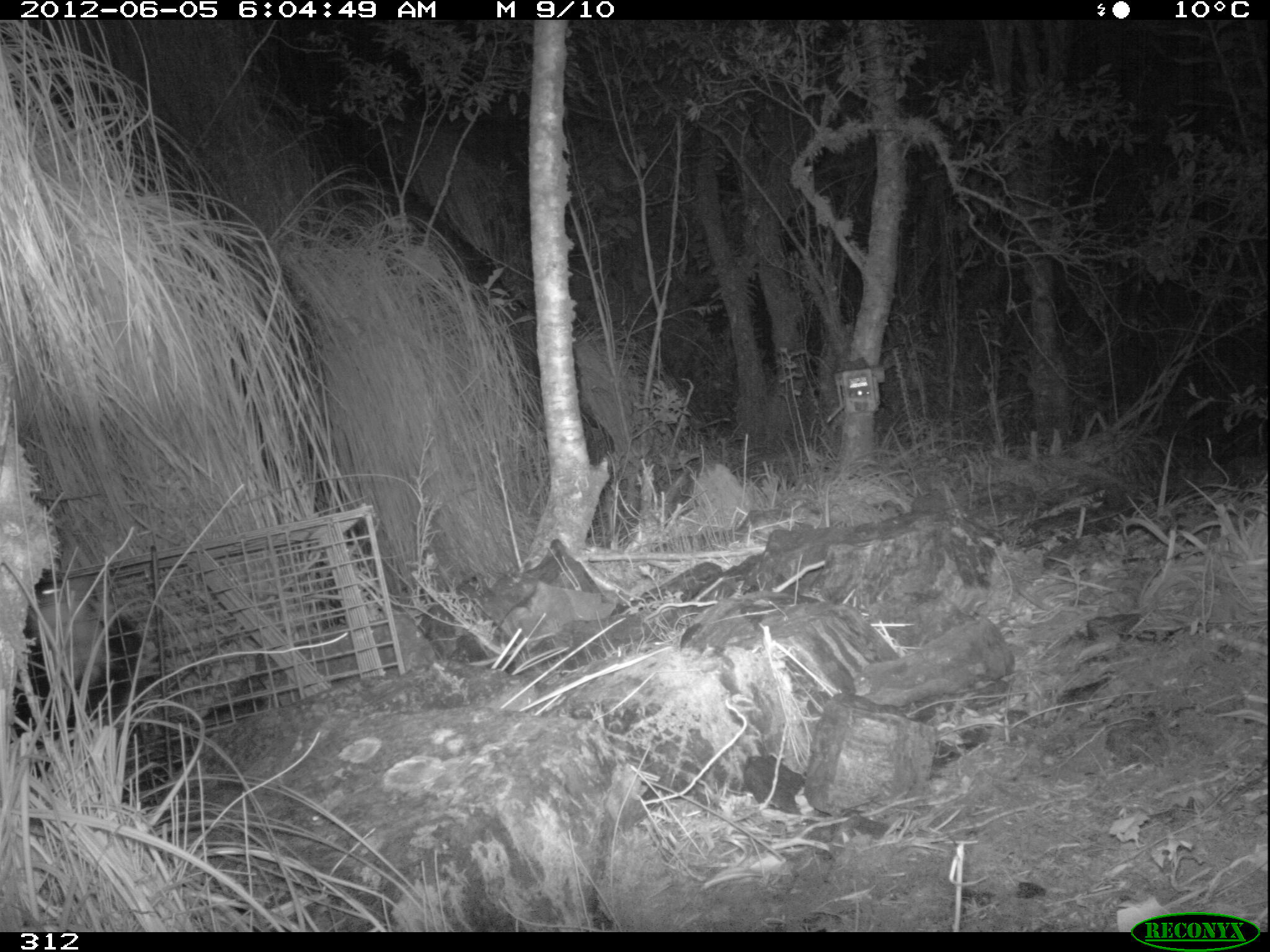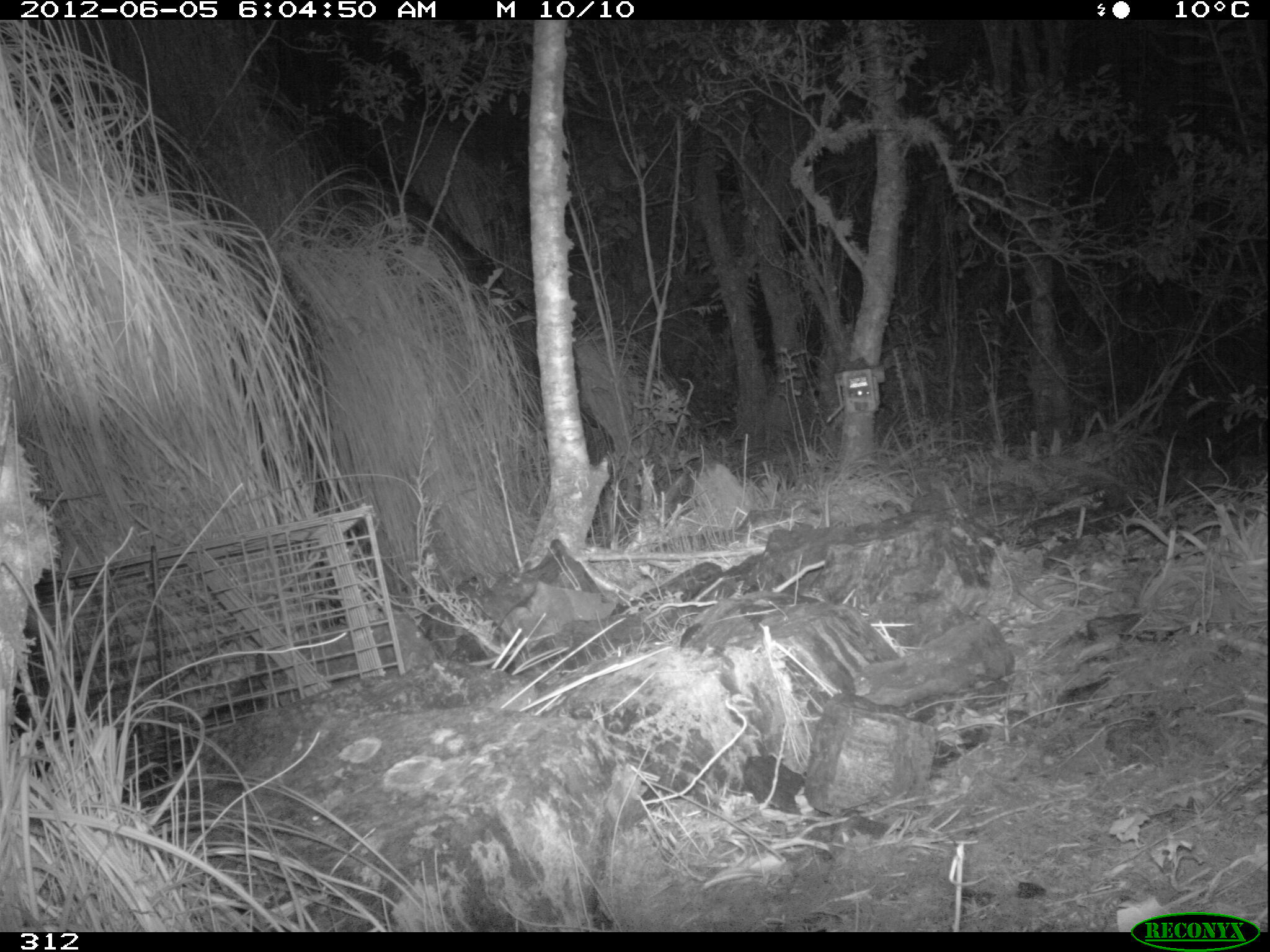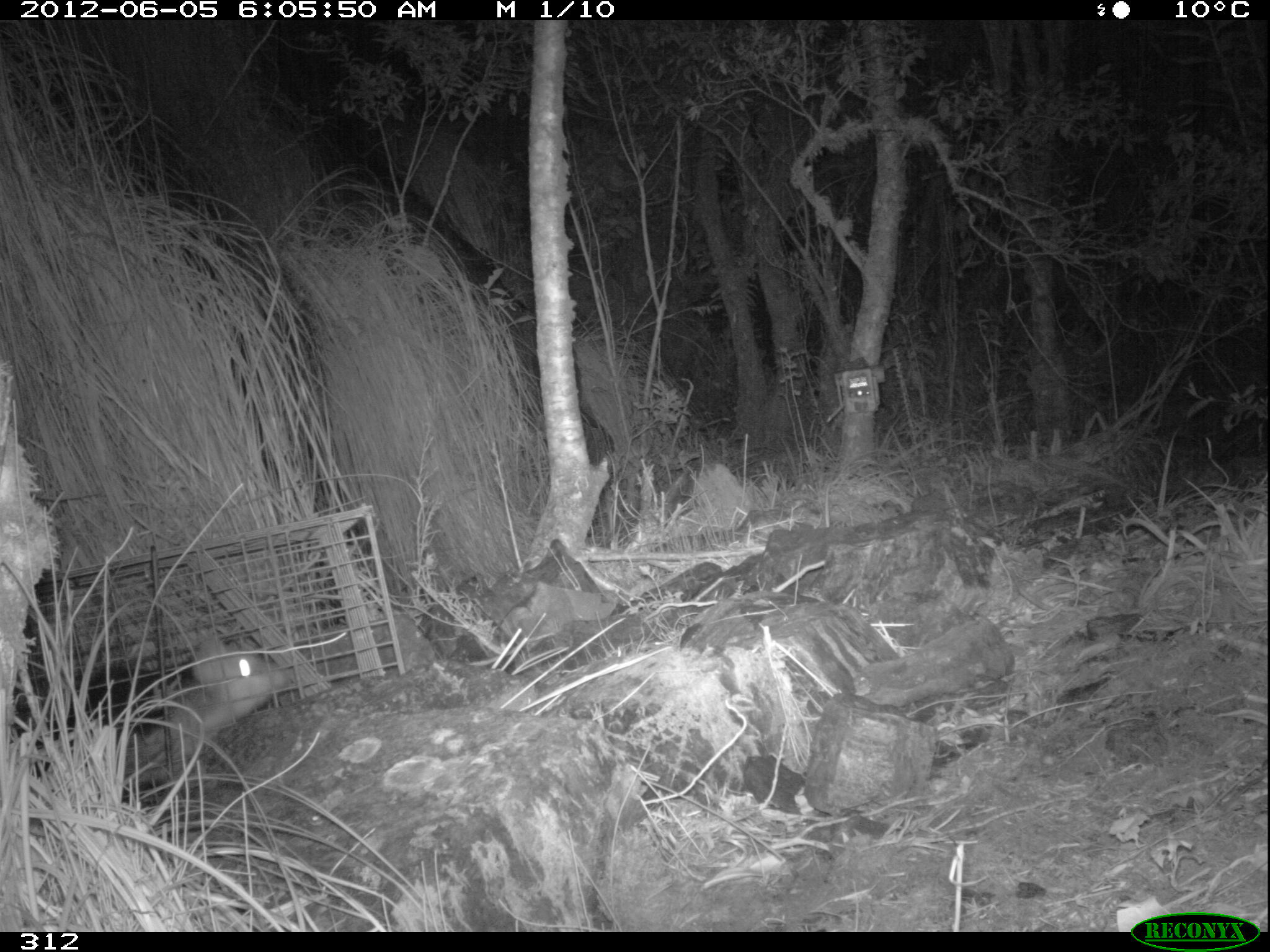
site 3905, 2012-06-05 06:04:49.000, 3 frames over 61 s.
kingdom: Animalia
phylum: Chordata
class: Mammalia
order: Didelphimorphia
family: Didelphidae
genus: Didelphis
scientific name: Didelphis pernigra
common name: andean white-eared opossum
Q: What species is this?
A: Didelphis pernigra (andean white-eared opossum).